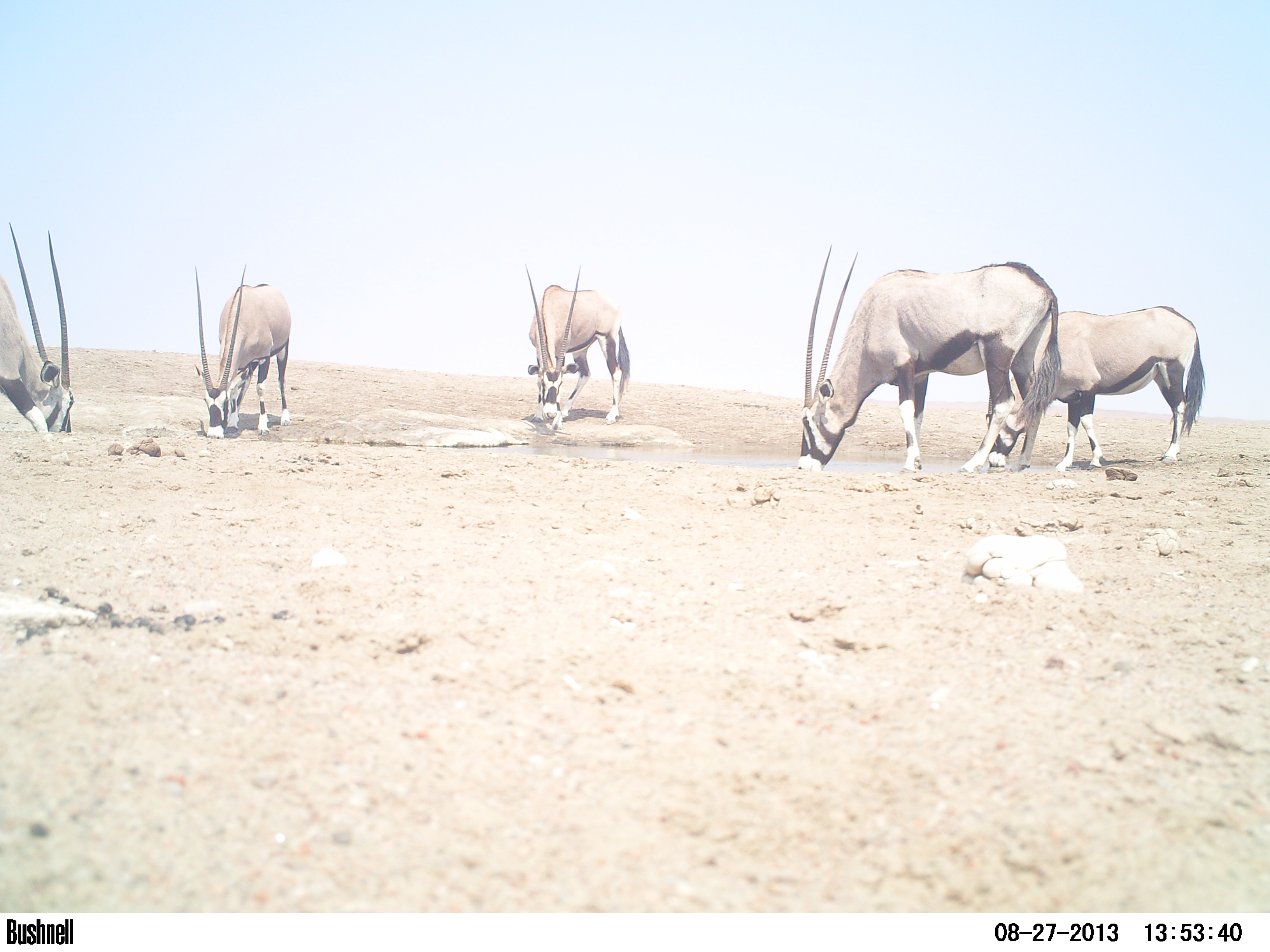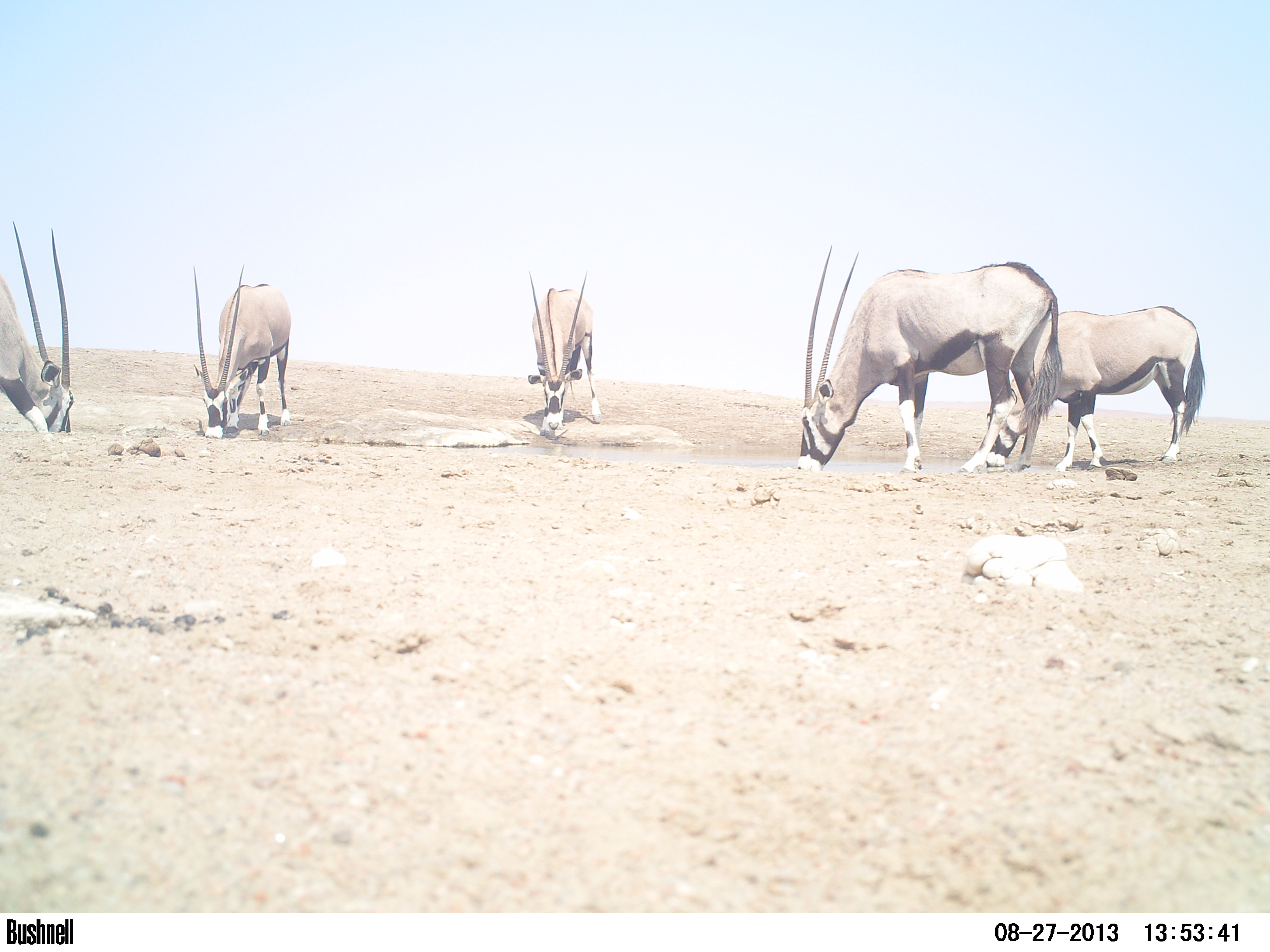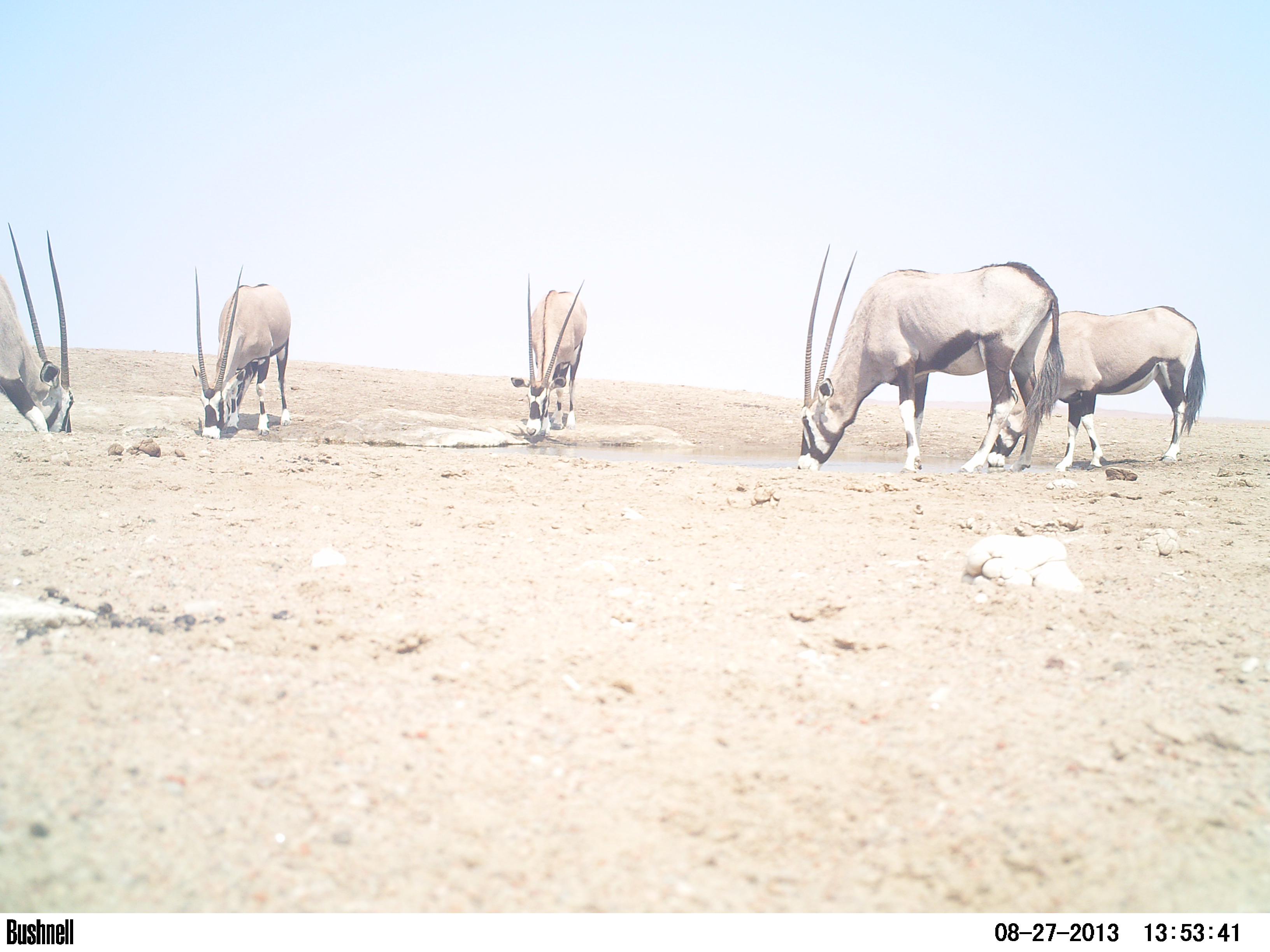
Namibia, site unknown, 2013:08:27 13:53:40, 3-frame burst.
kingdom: Animalia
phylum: Chordata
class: Mammalia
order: Artiodactyla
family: Bovidae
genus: Oryx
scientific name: Oryx gazella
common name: gemsbok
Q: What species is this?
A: Oryx gazella (gemsbok).